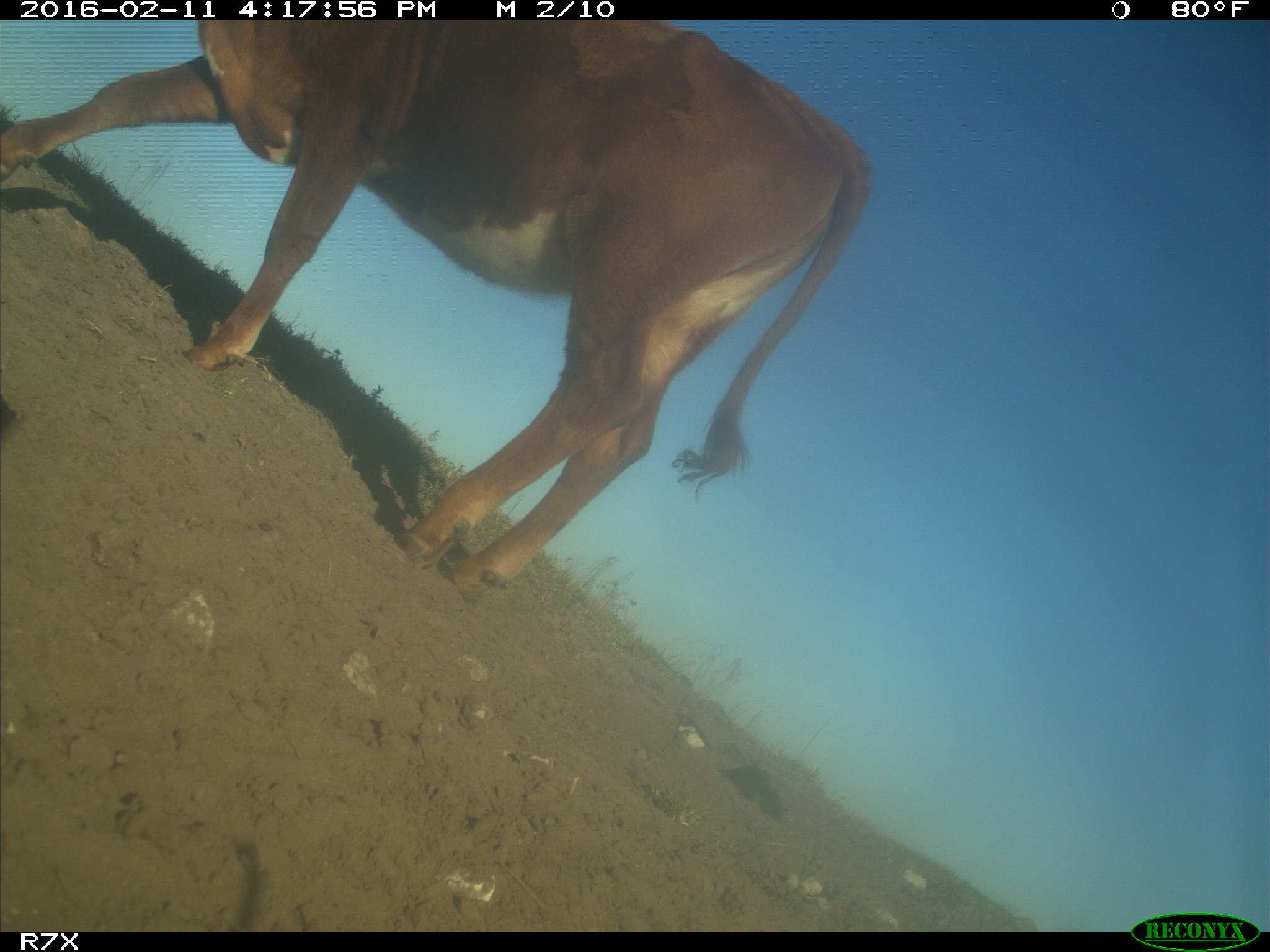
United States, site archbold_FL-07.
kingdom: Animalia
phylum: Chordata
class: Mammalia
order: Artiodactyla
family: Bovidae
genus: Bos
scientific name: Bos taurus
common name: domestic cow